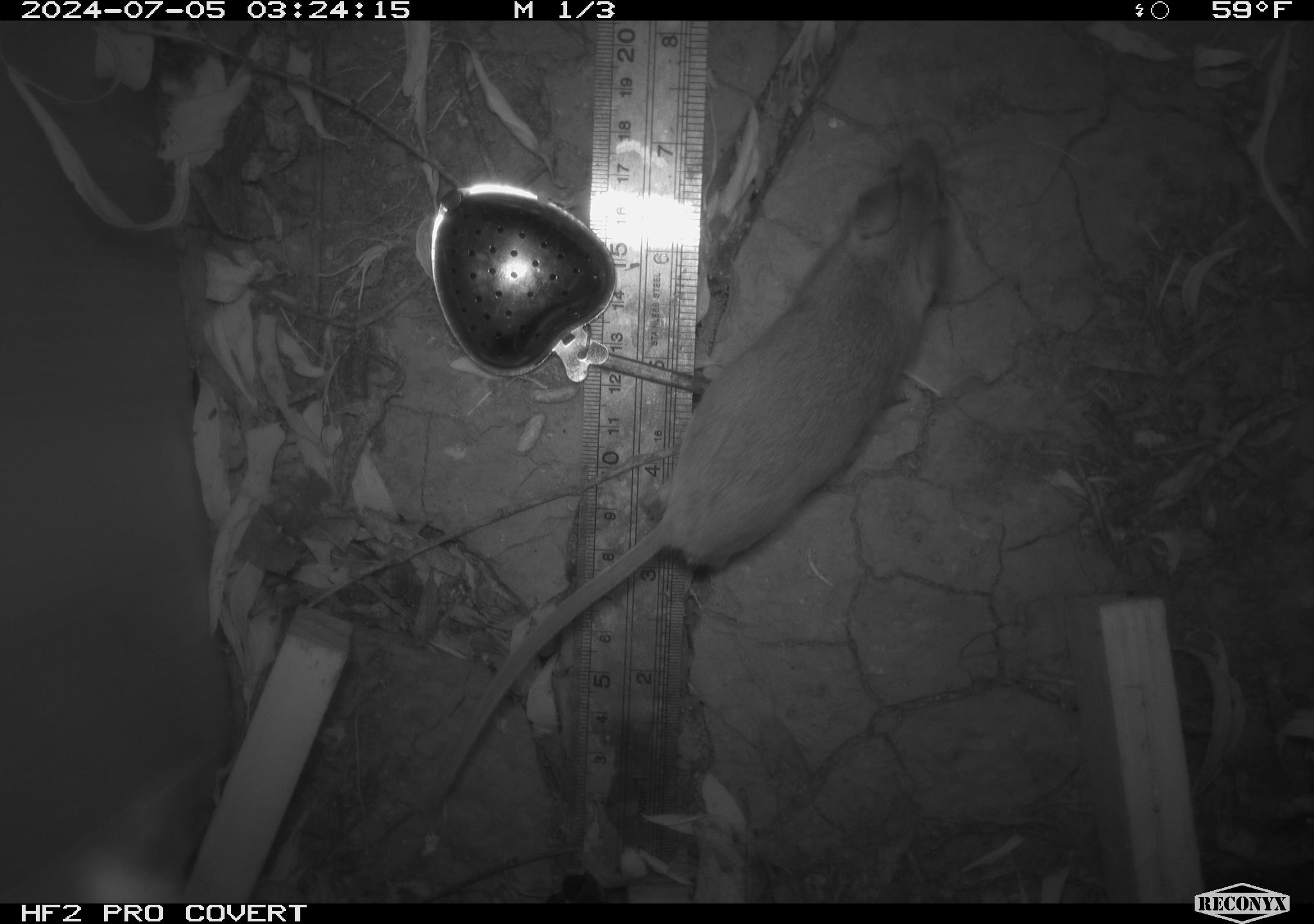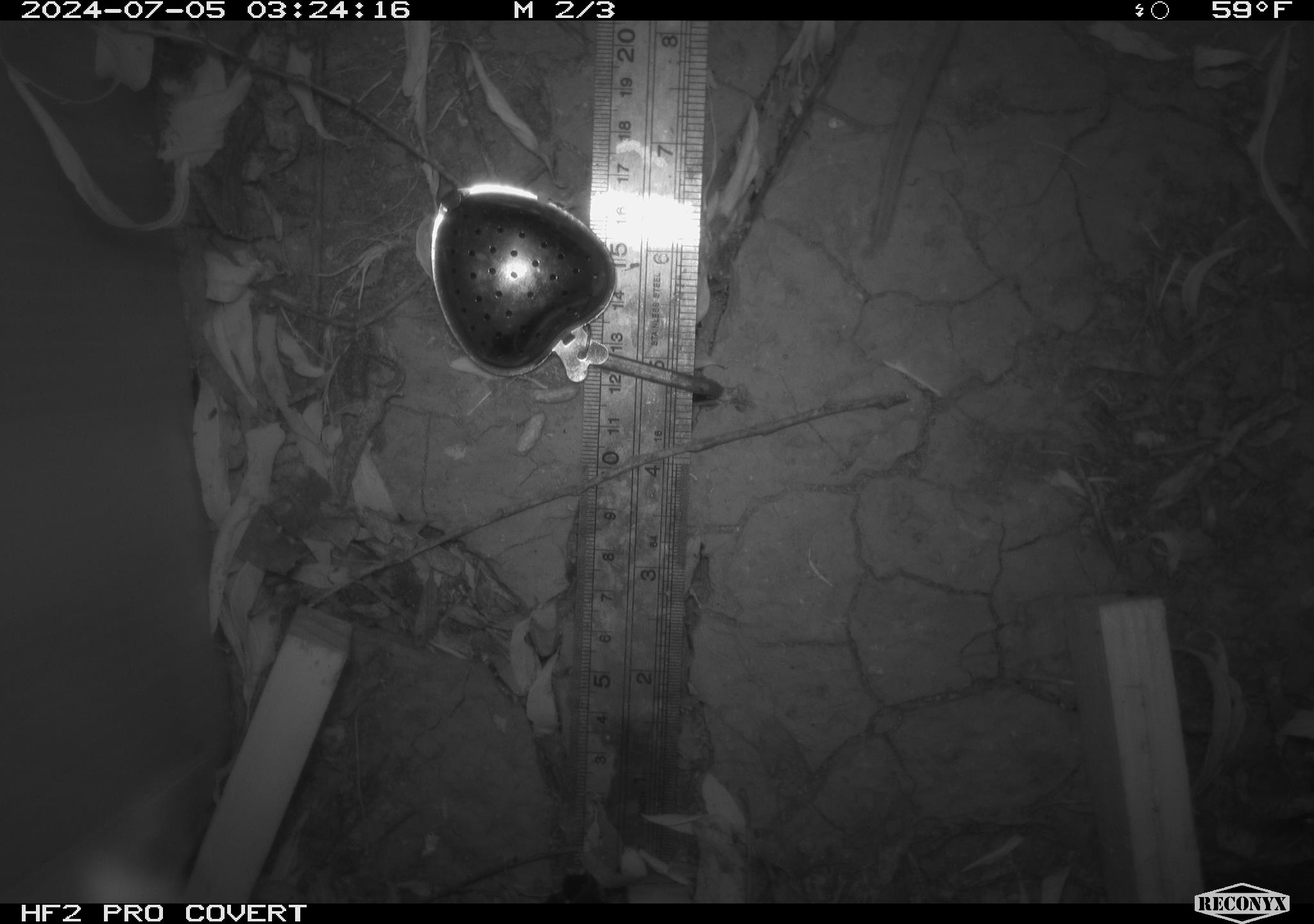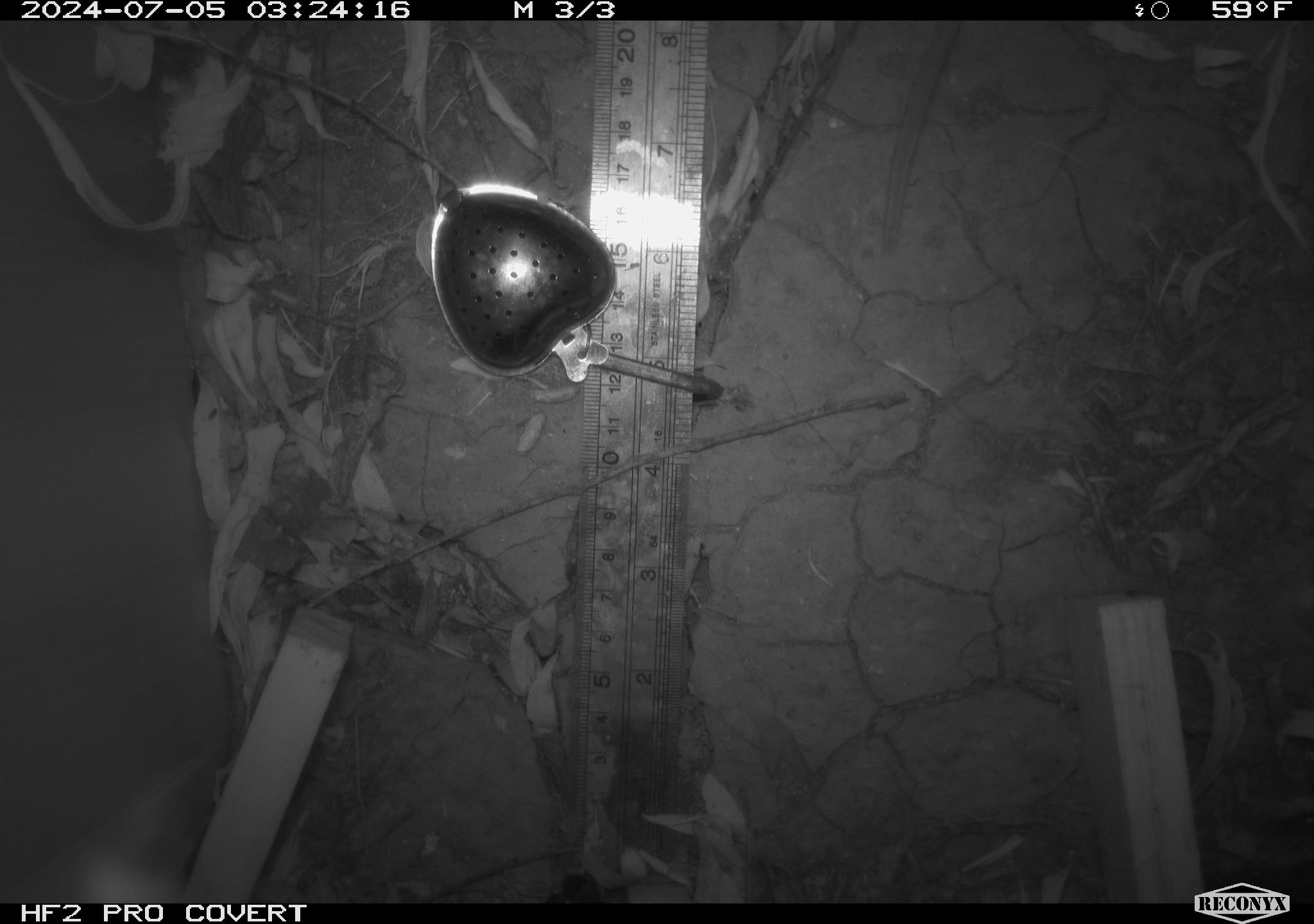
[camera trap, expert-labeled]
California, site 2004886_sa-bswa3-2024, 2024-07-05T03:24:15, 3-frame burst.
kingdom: Animalia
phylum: Chordata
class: Mammalia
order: Rodentia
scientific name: Rodentia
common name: mouse species